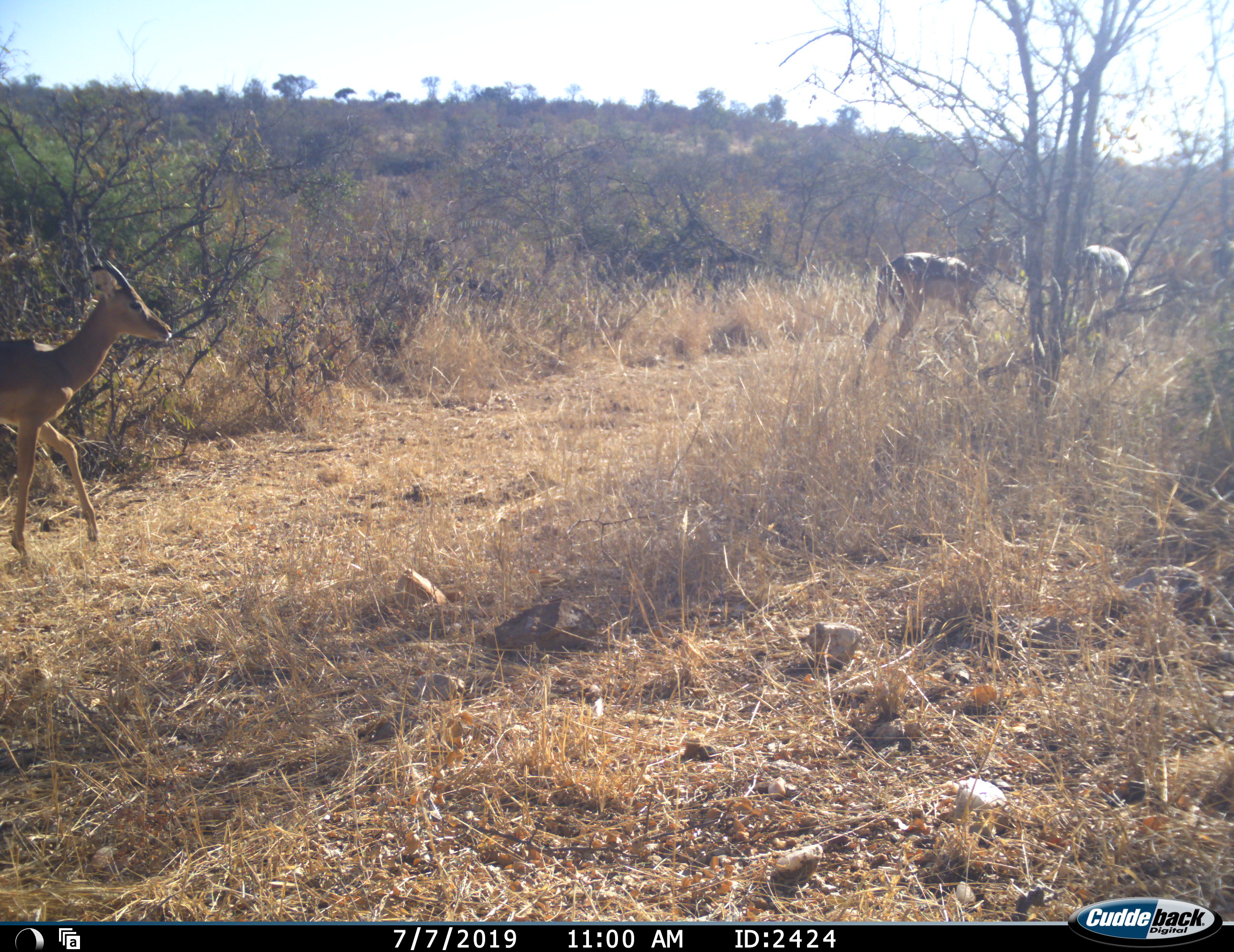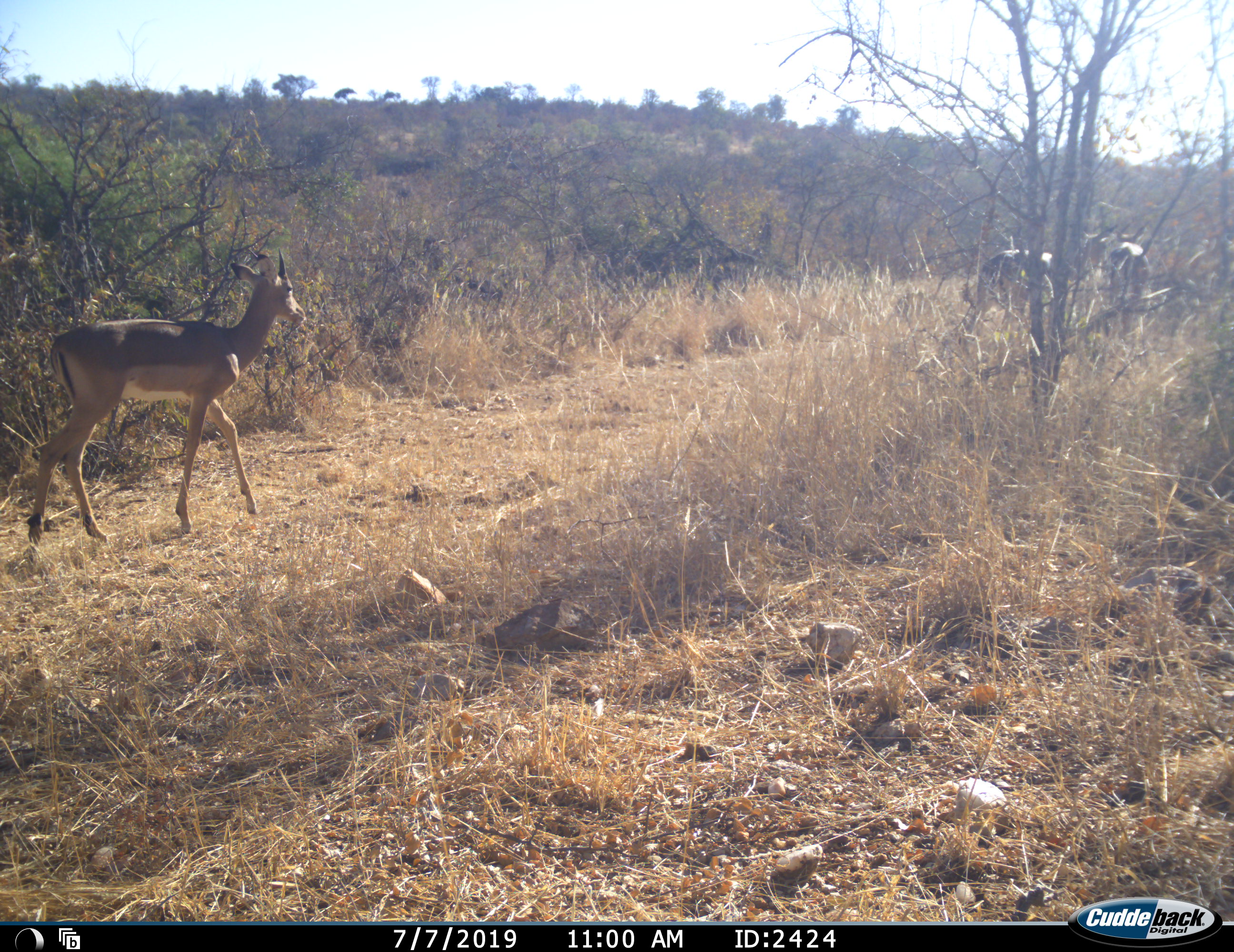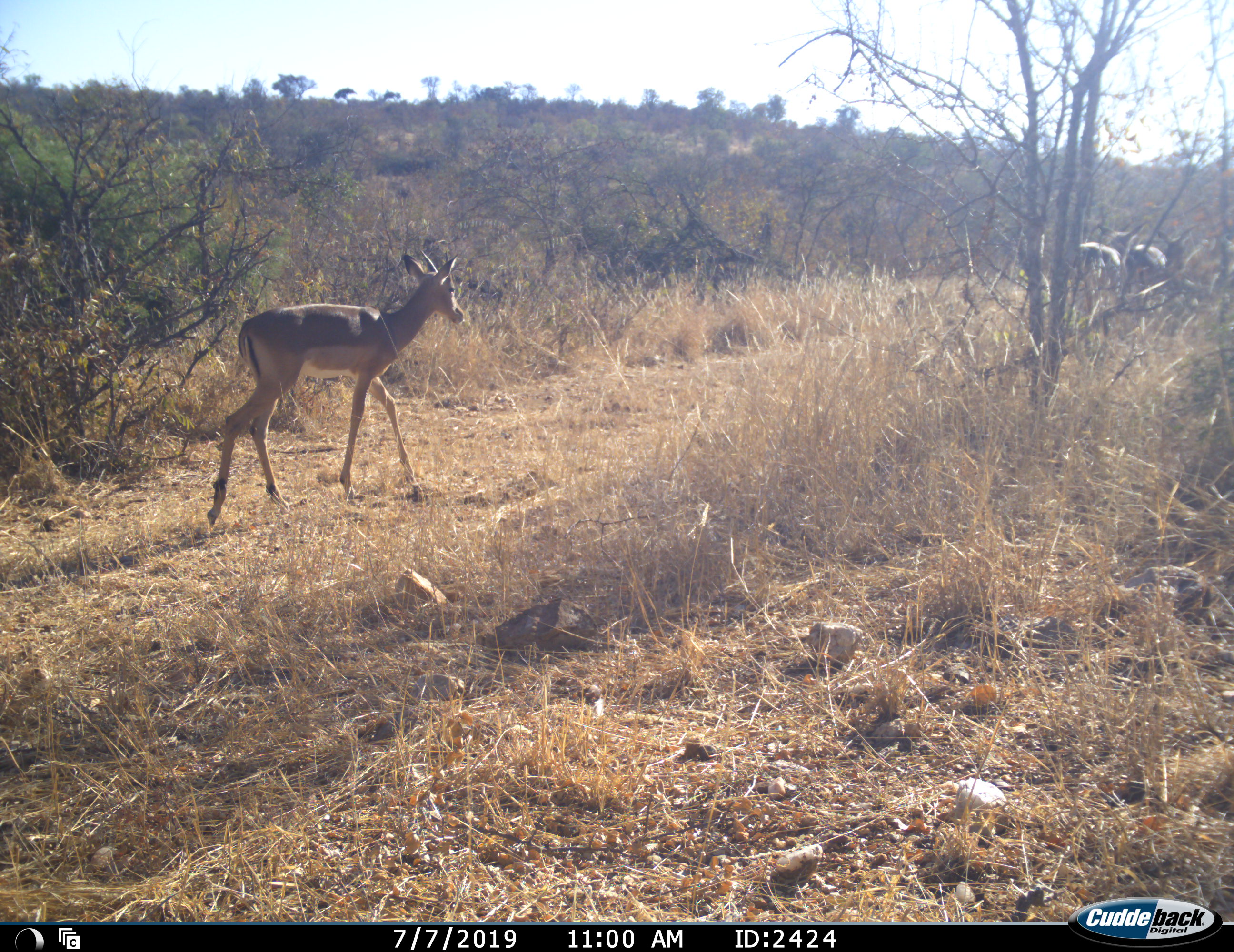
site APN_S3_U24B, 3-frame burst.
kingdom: Animalia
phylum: Chordata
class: Mammalia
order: Artiodactyla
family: Bovidae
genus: Aepyceros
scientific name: Aepyceros melampus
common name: impala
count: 3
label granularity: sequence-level